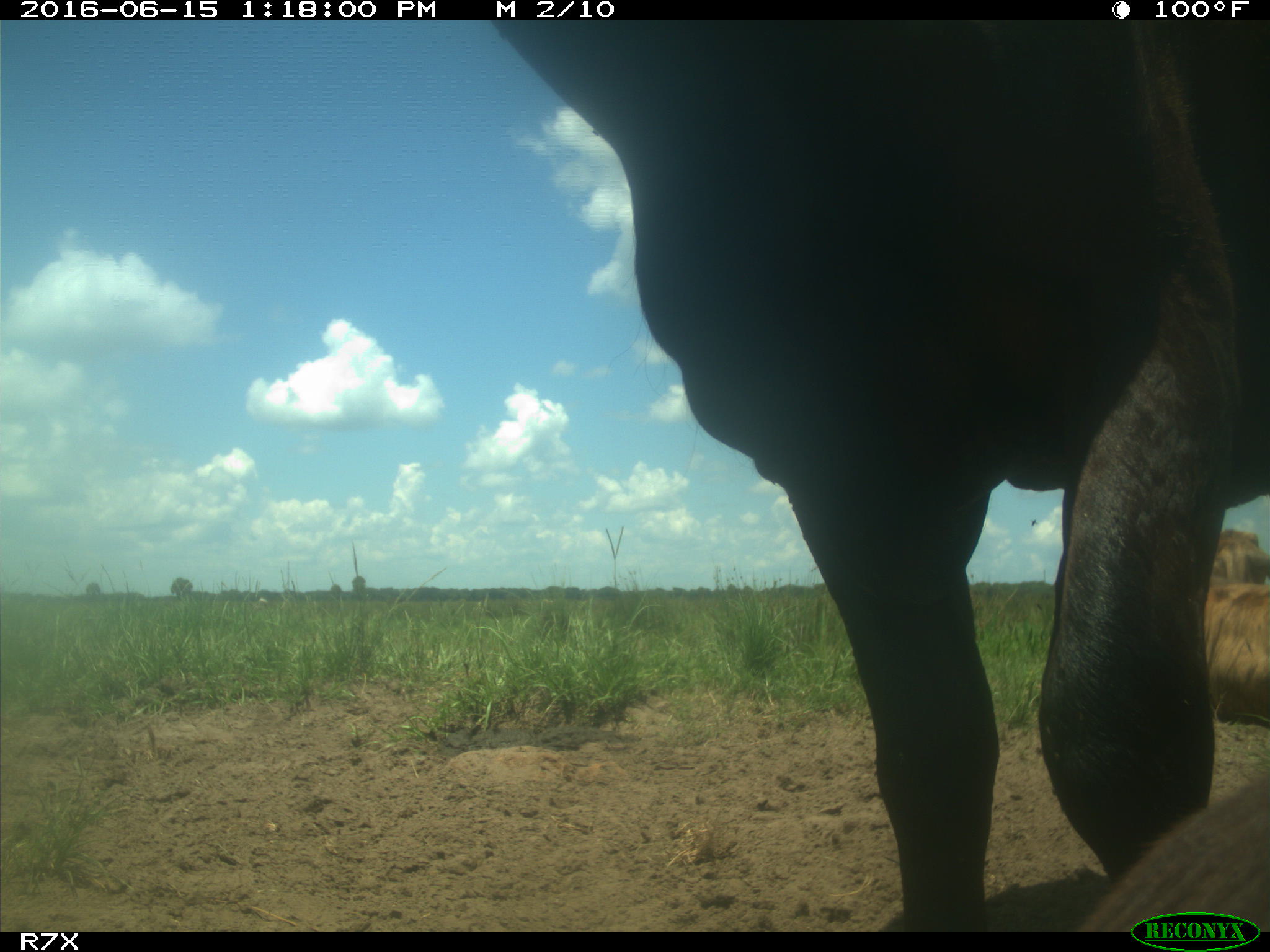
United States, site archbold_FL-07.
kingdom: Animalia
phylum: Chordata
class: Mammalia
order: Artiodactyla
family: Bovidae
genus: Bos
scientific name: Bos taurus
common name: domestic cow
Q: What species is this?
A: Bos taurus (domestic cow).